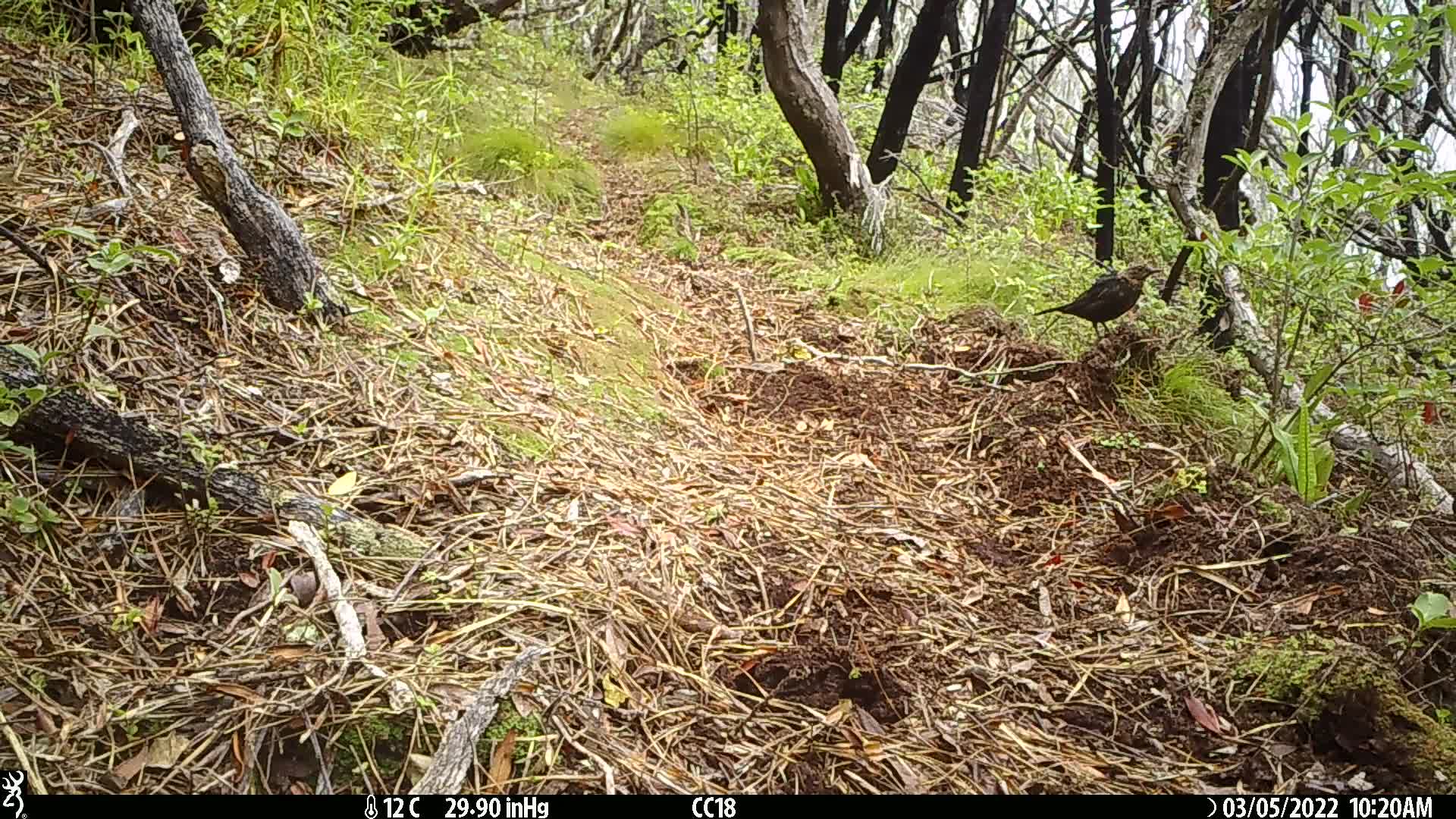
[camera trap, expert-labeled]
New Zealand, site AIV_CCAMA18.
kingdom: Animalia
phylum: Chordata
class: Aves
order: Passeriformes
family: Turdidae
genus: Turdus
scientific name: Turdus merula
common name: eurasian blackbird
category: blackbird